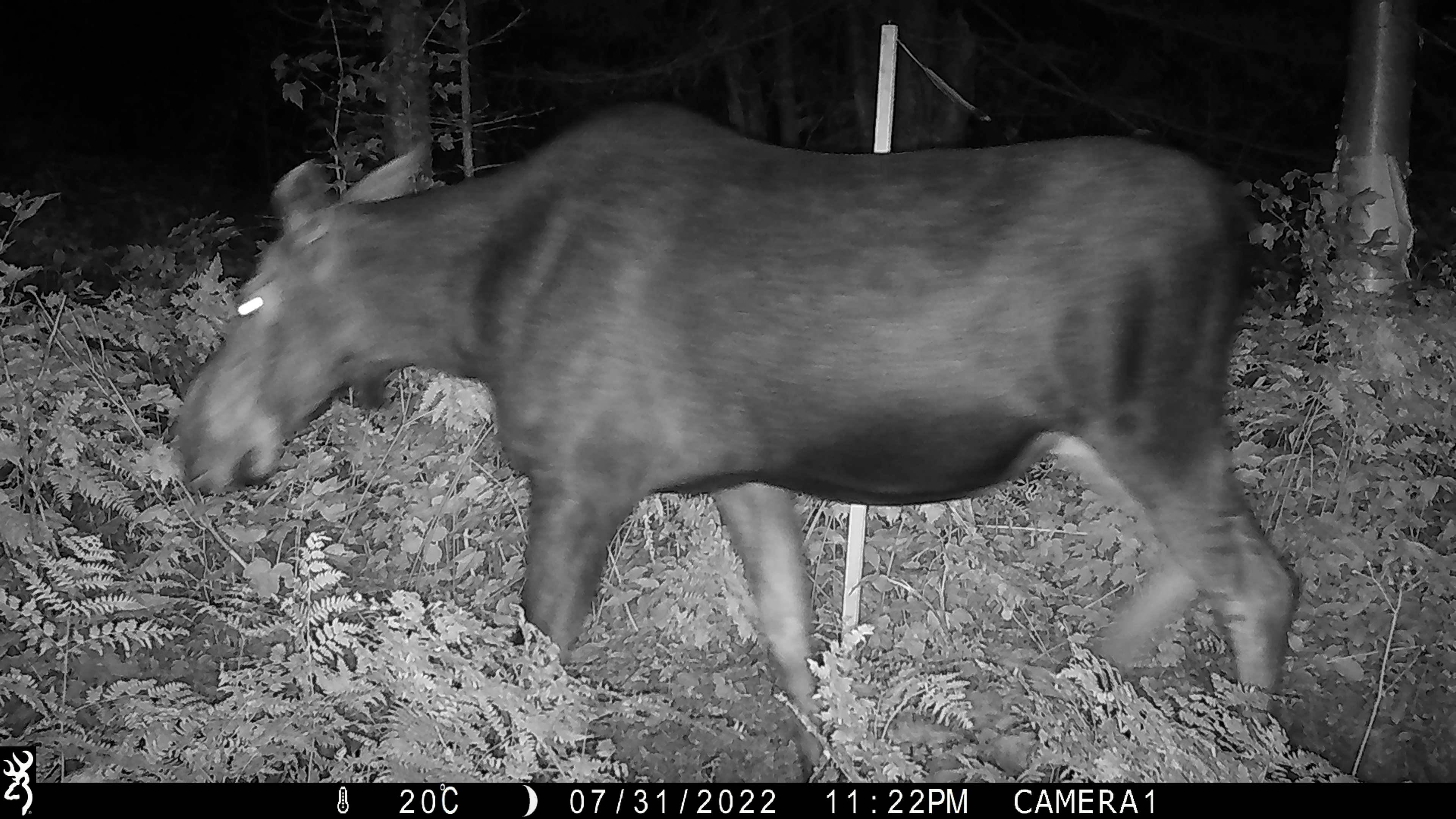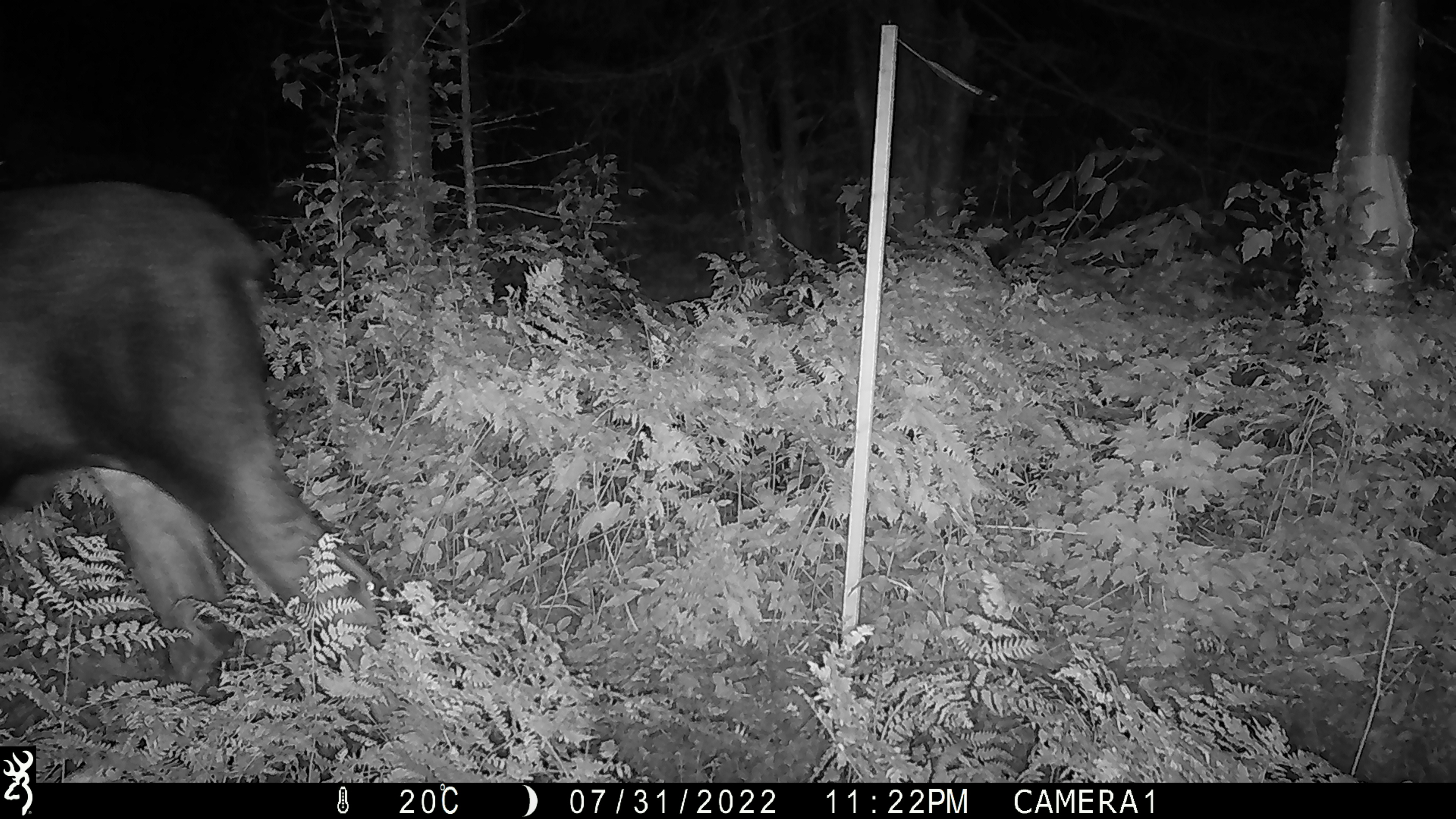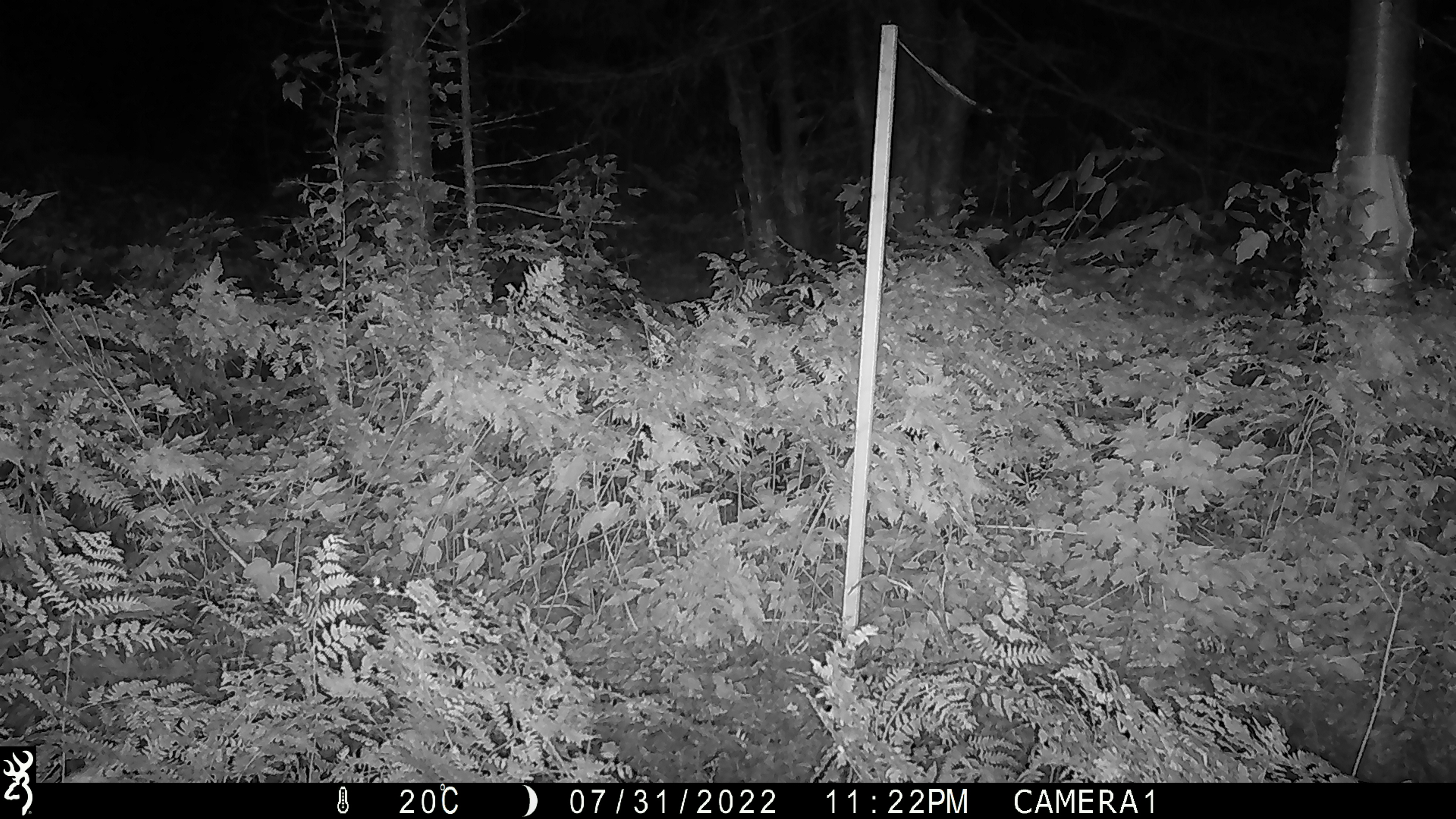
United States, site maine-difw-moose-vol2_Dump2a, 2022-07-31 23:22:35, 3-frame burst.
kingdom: Animalia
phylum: Chordata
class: Mammalia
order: Artiodactyla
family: Cervidae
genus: Alces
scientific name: Alces alces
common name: moose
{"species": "moose (Alces alces)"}